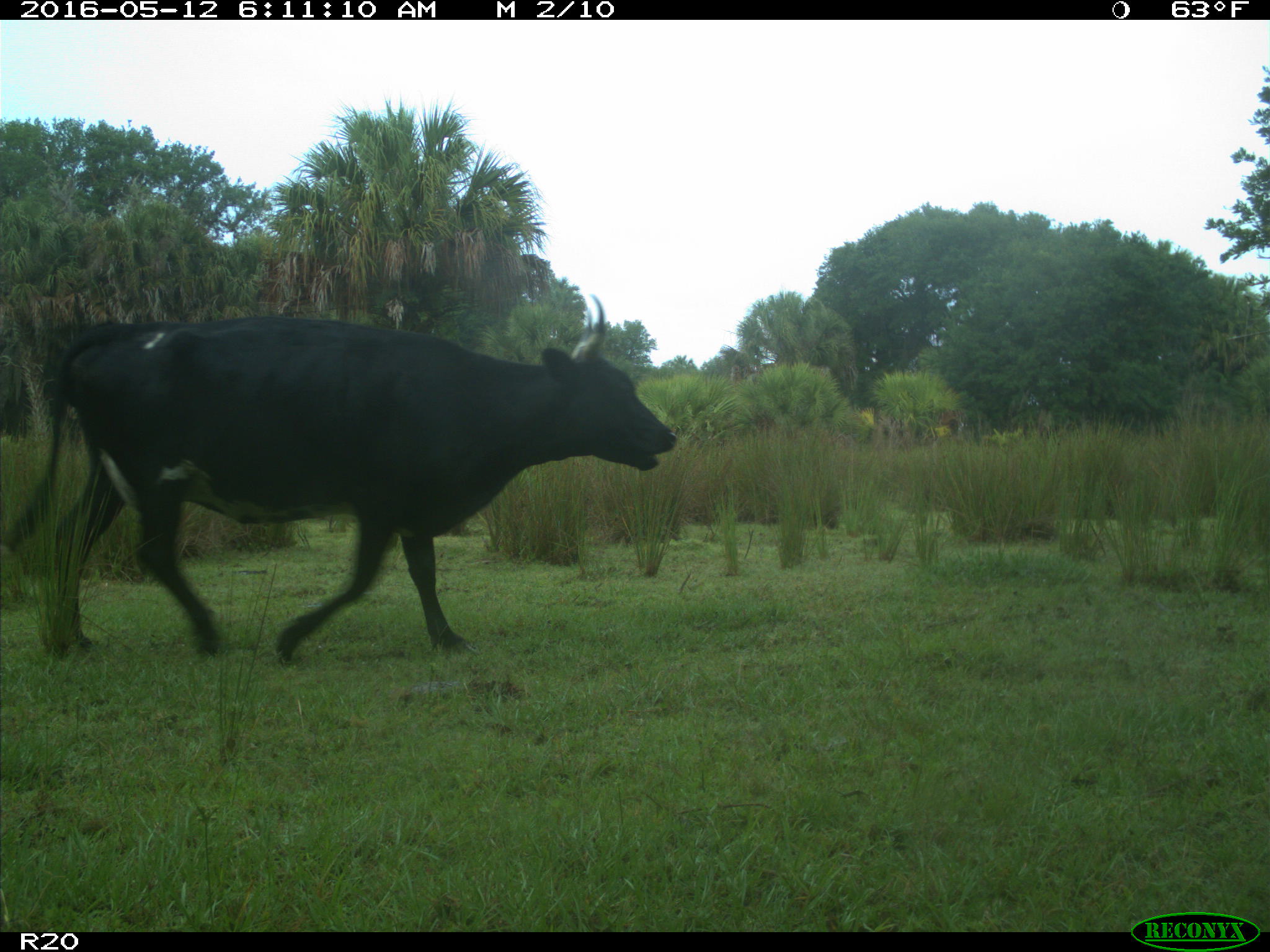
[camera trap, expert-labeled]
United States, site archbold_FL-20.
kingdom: Animalia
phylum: Chordata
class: Mammalia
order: Artiodactyla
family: Bovidae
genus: Bos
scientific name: Bos taurus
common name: domestic cow